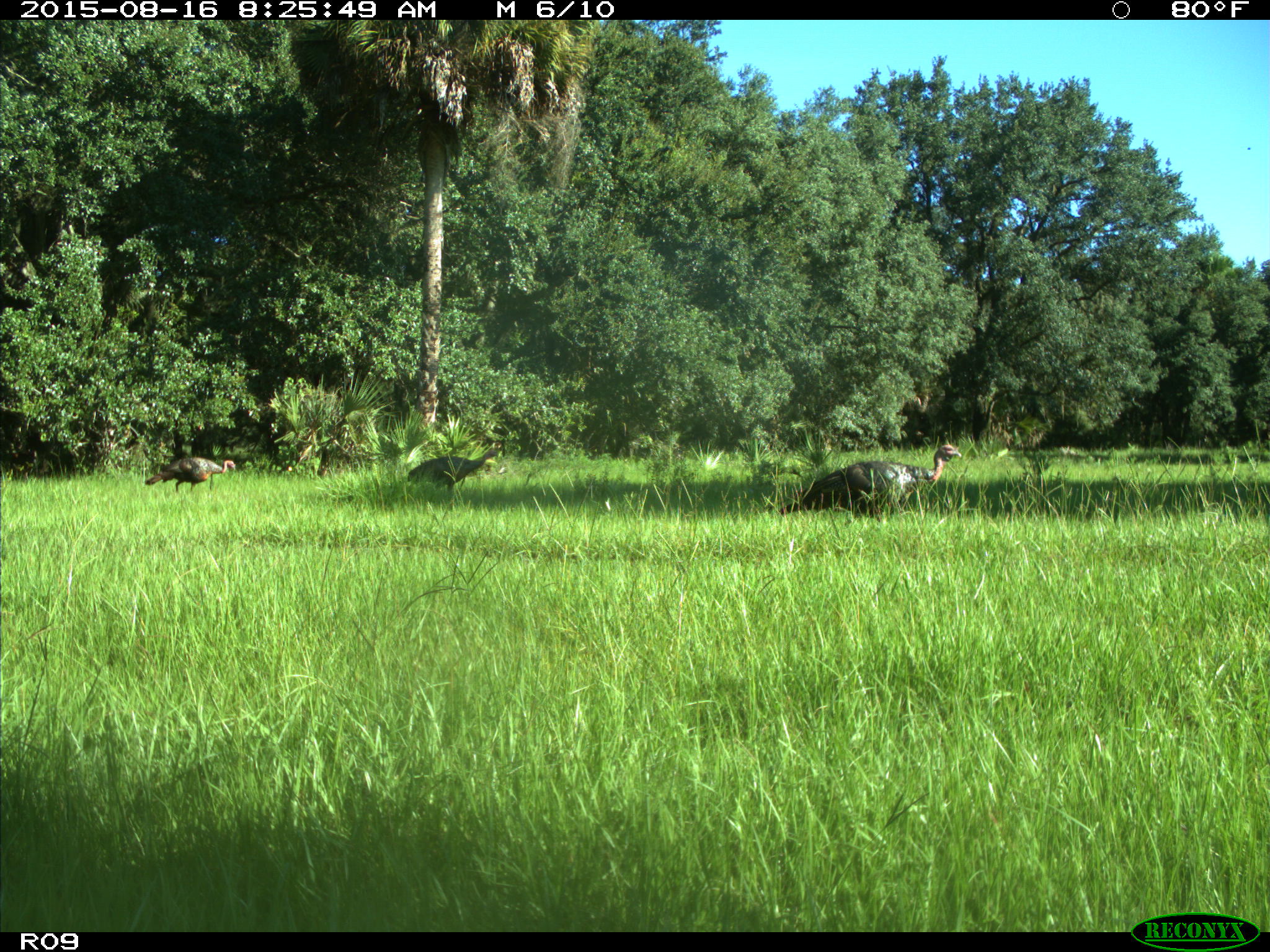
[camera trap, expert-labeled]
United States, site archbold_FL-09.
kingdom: Animalia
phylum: Chordata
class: Aves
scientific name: Aves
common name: birds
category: unidentified bird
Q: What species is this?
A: Unidentified bird (birds) (Aves).